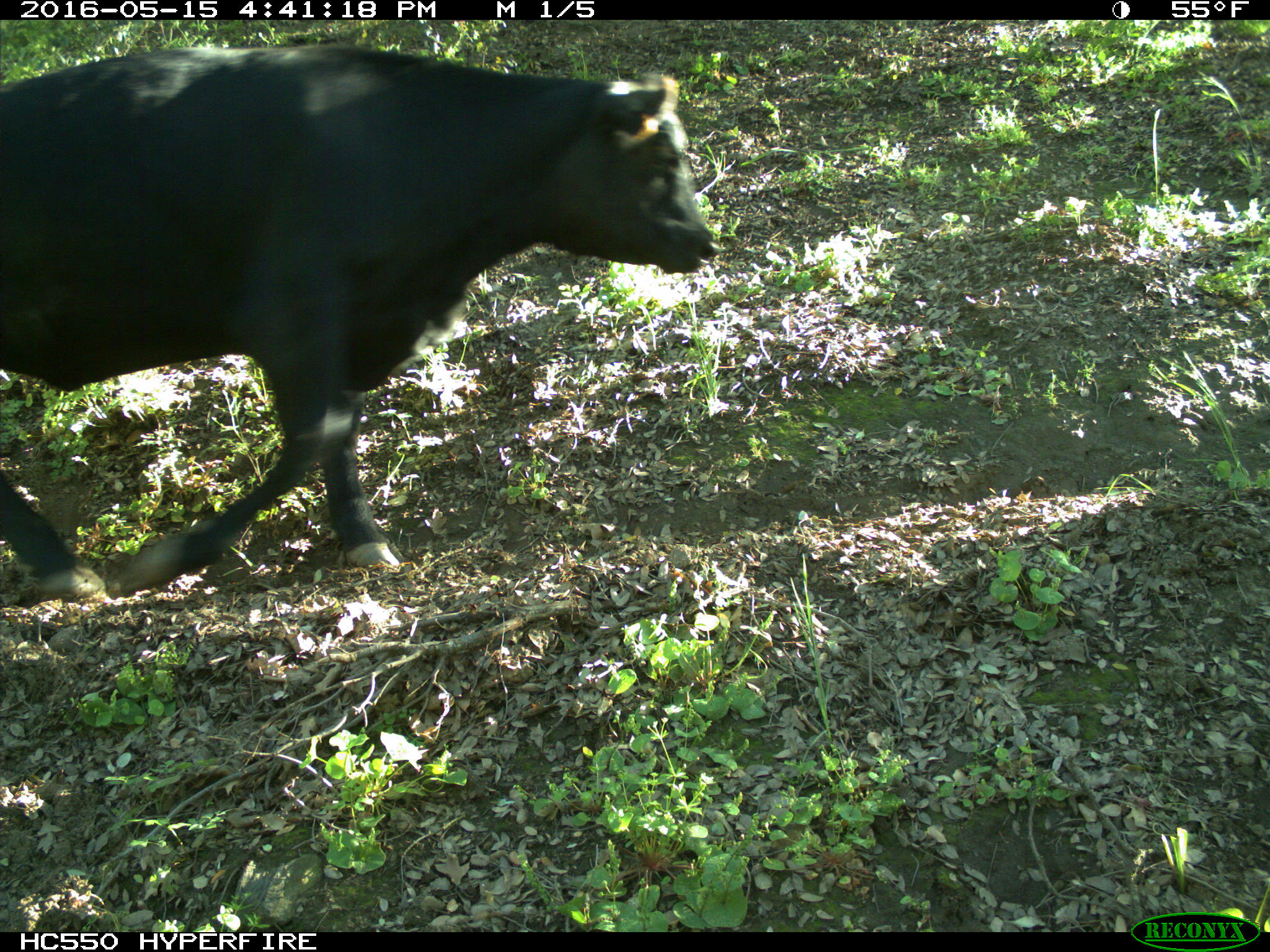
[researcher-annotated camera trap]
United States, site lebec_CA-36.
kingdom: Animalia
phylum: Chordata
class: Mammalia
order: Artiodactyla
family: Bovidae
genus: Bos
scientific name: Bos taurus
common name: domestic cow